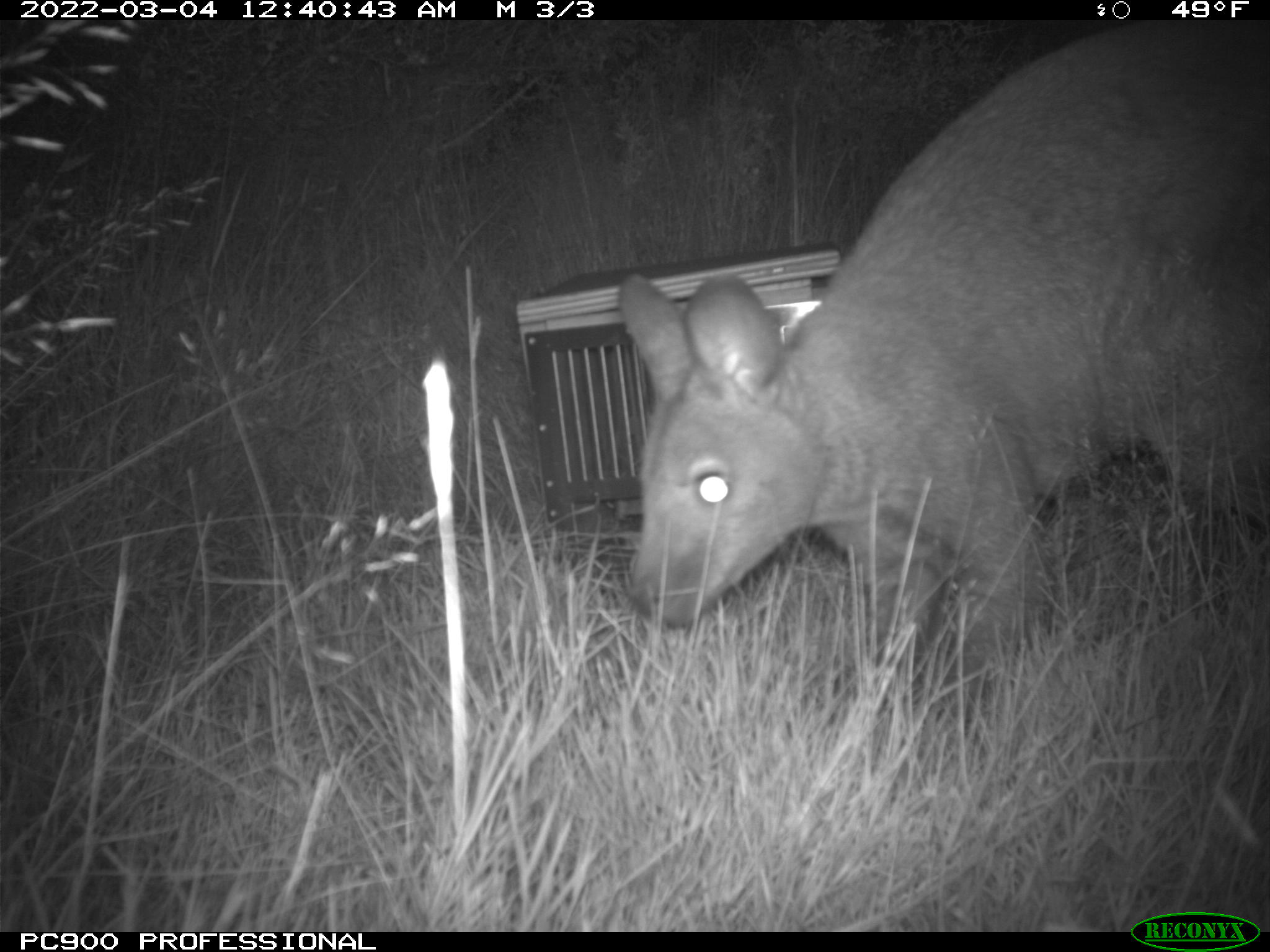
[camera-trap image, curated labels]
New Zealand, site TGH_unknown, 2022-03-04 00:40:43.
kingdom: Animalia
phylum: Chordata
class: Mammalia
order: Diprotodontia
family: Macropodidae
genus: Notamacropus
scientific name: Notamacropus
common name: wallaby